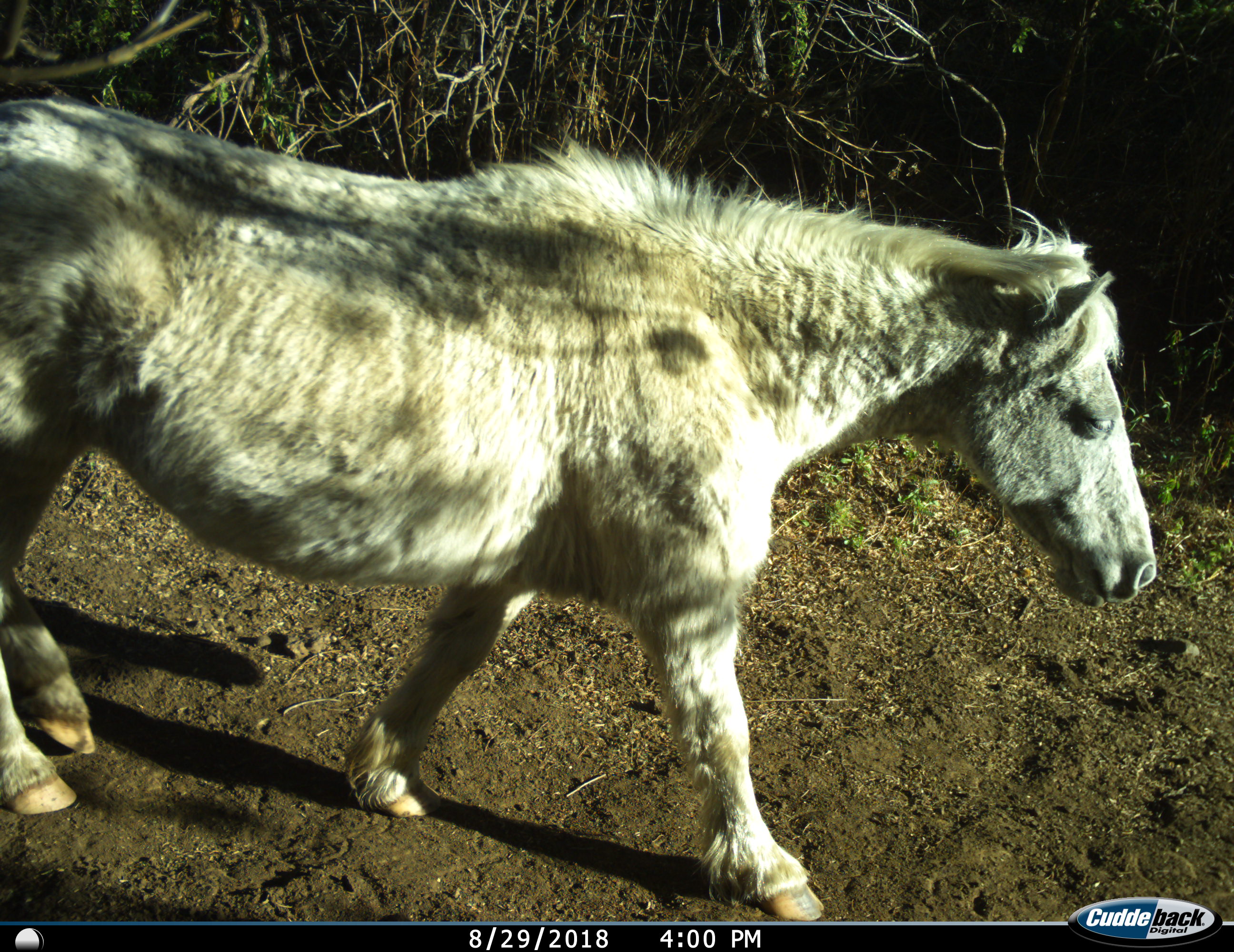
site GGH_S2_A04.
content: unidentified animal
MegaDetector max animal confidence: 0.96